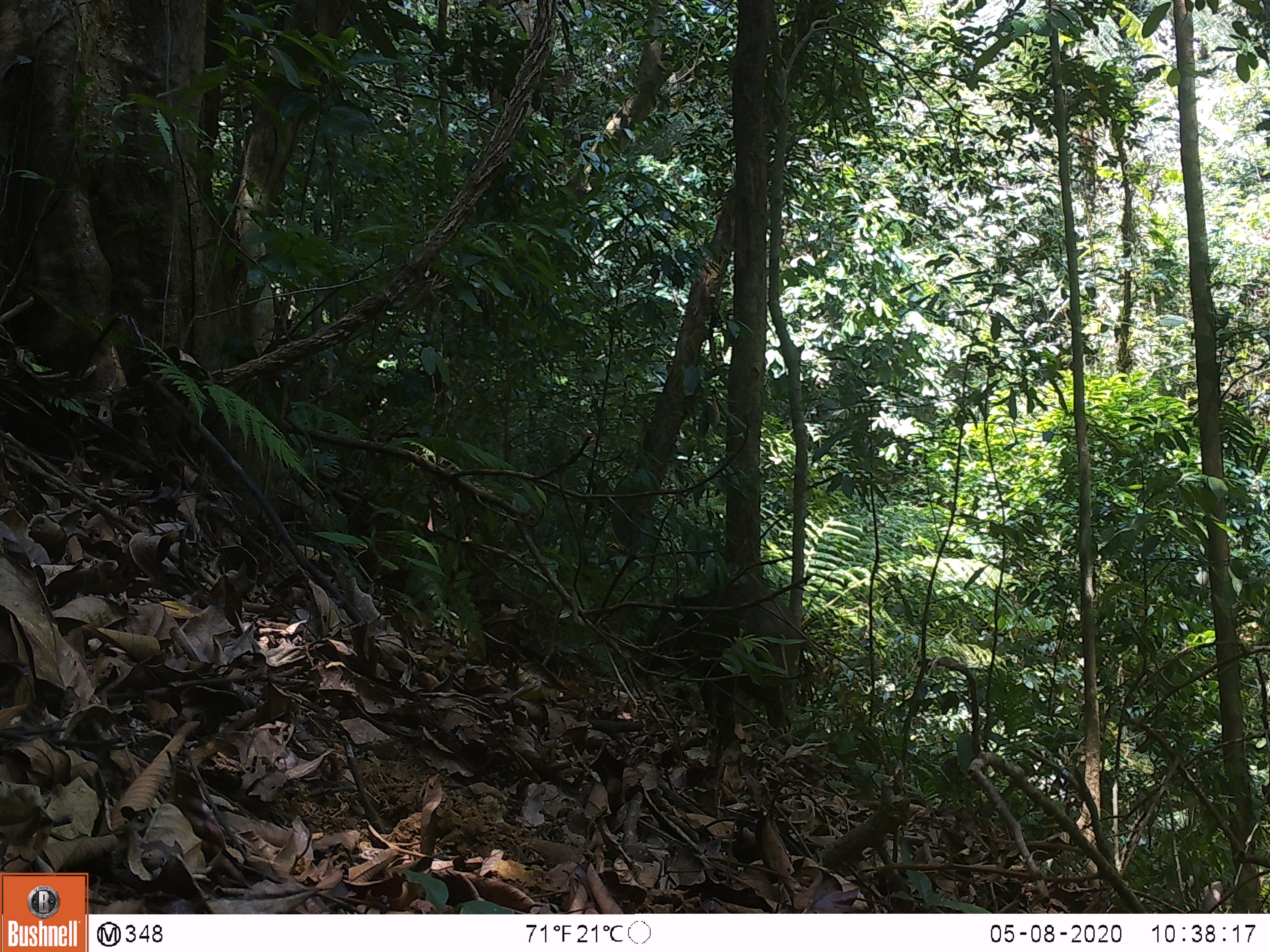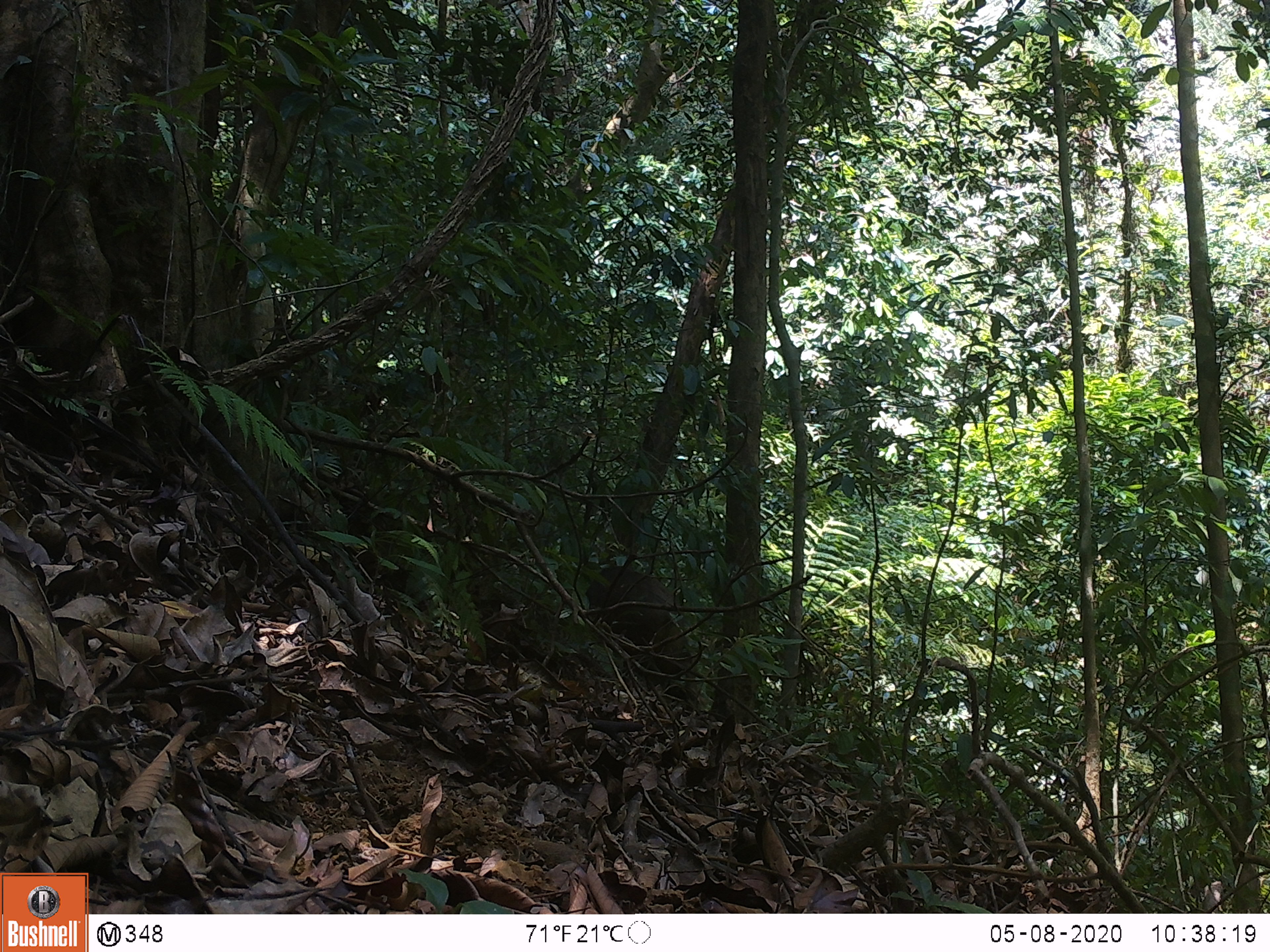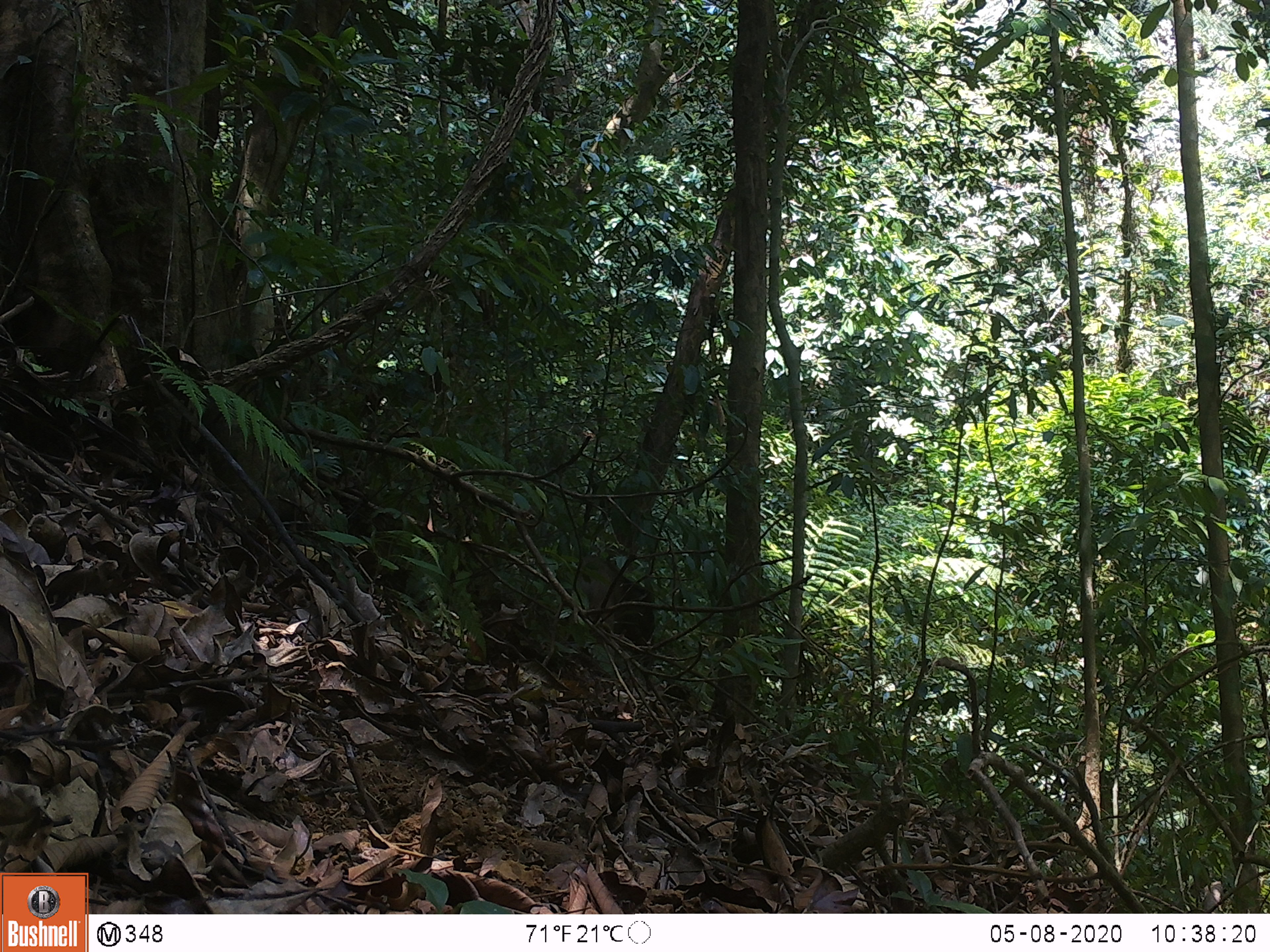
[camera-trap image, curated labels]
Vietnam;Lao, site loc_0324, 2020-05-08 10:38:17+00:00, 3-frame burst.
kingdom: Animalia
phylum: Chordata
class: Mammalia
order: Artiodactyla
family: Suidae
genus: Sus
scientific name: Sus scrofa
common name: eurasian wild pig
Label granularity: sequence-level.